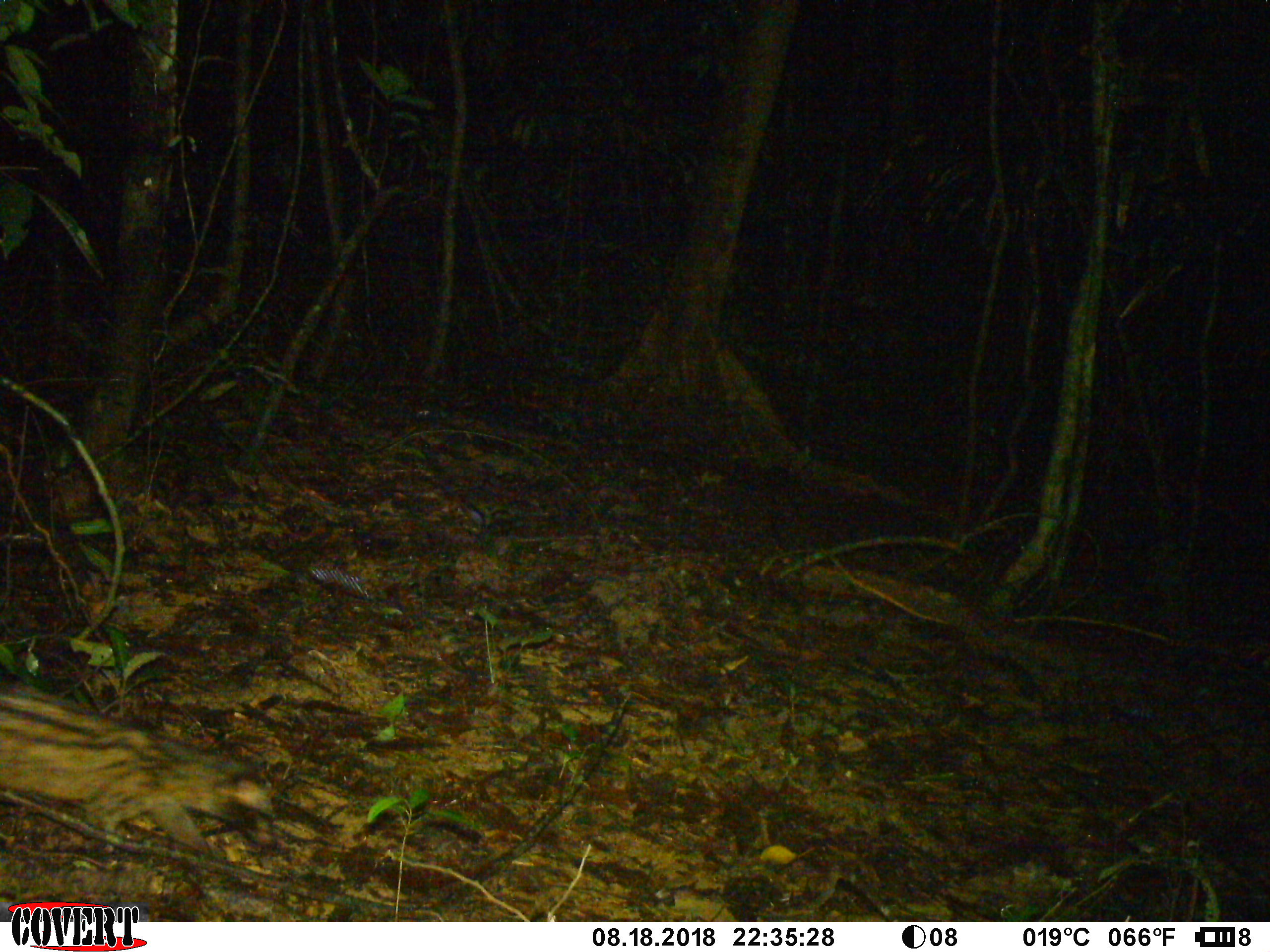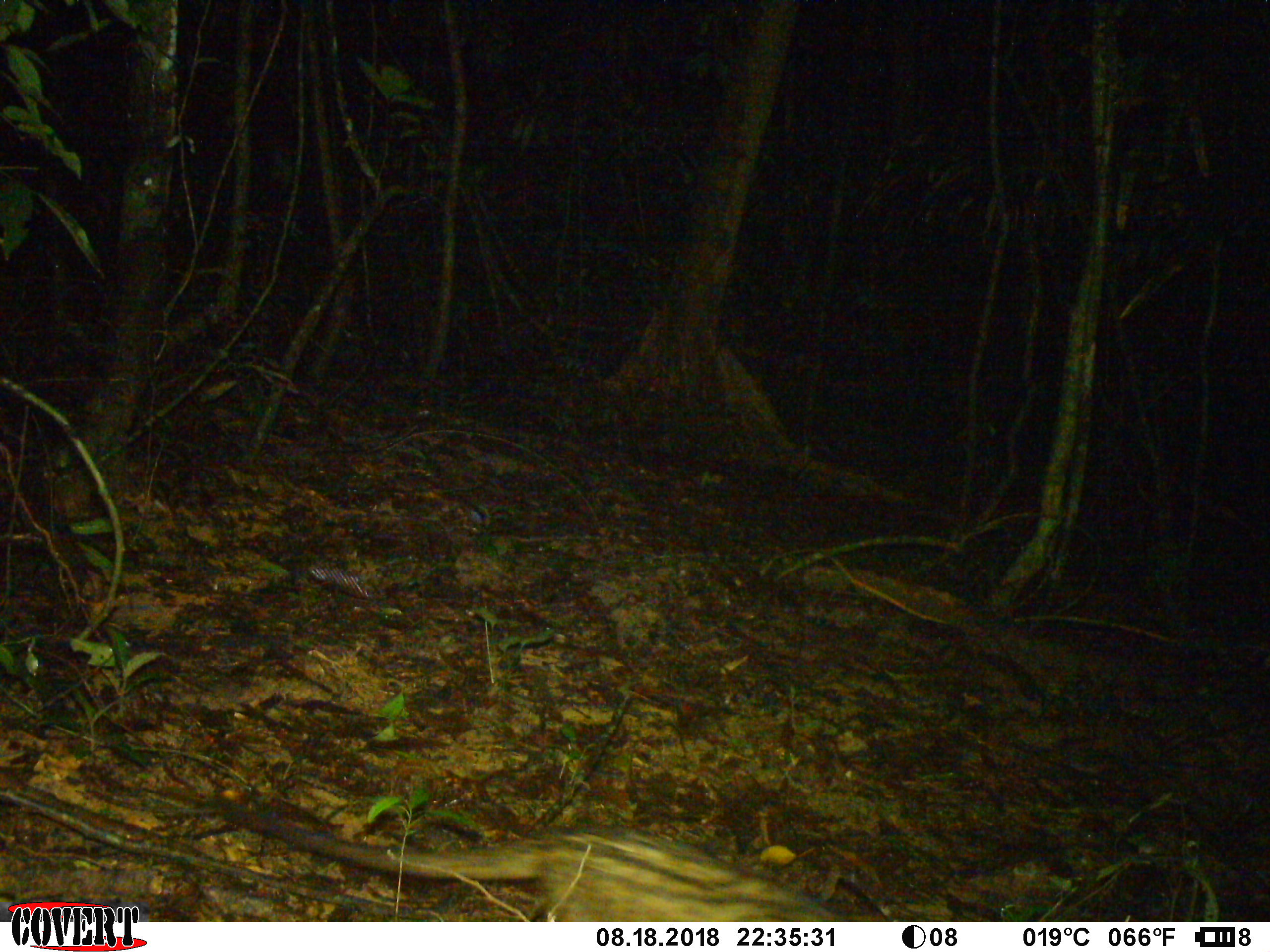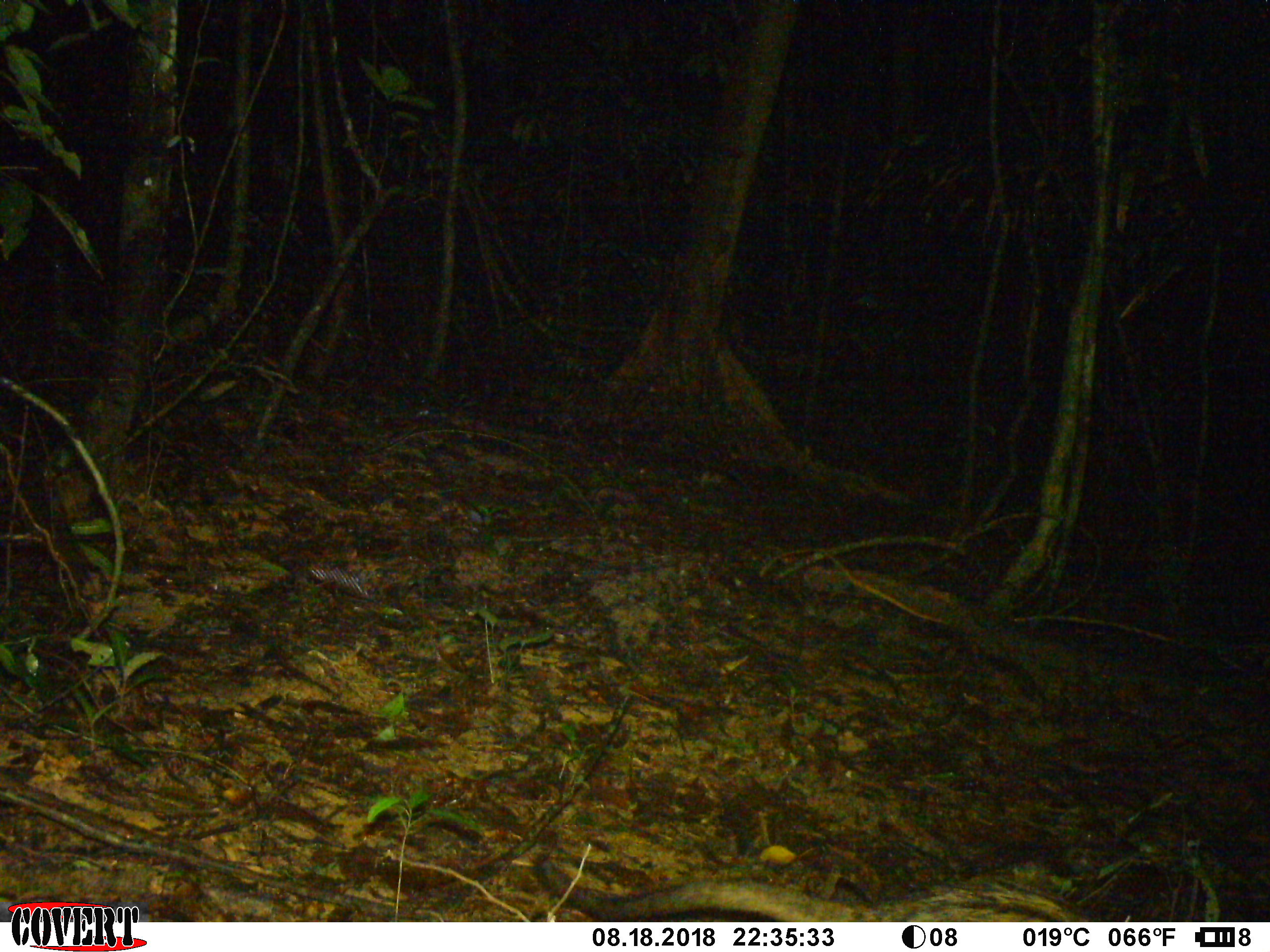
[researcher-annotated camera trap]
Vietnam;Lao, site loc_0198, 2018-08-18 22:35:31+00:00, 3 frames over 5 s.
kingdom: Animalia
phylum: Chordata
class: Mammalia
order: Carnivora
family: Viverridae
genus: Paradoxurus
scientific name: Paradoxurus hermaphroditus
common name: common palm civet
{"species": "common palm civet (Paradoxurus hermaphroditus)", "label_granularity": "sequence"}